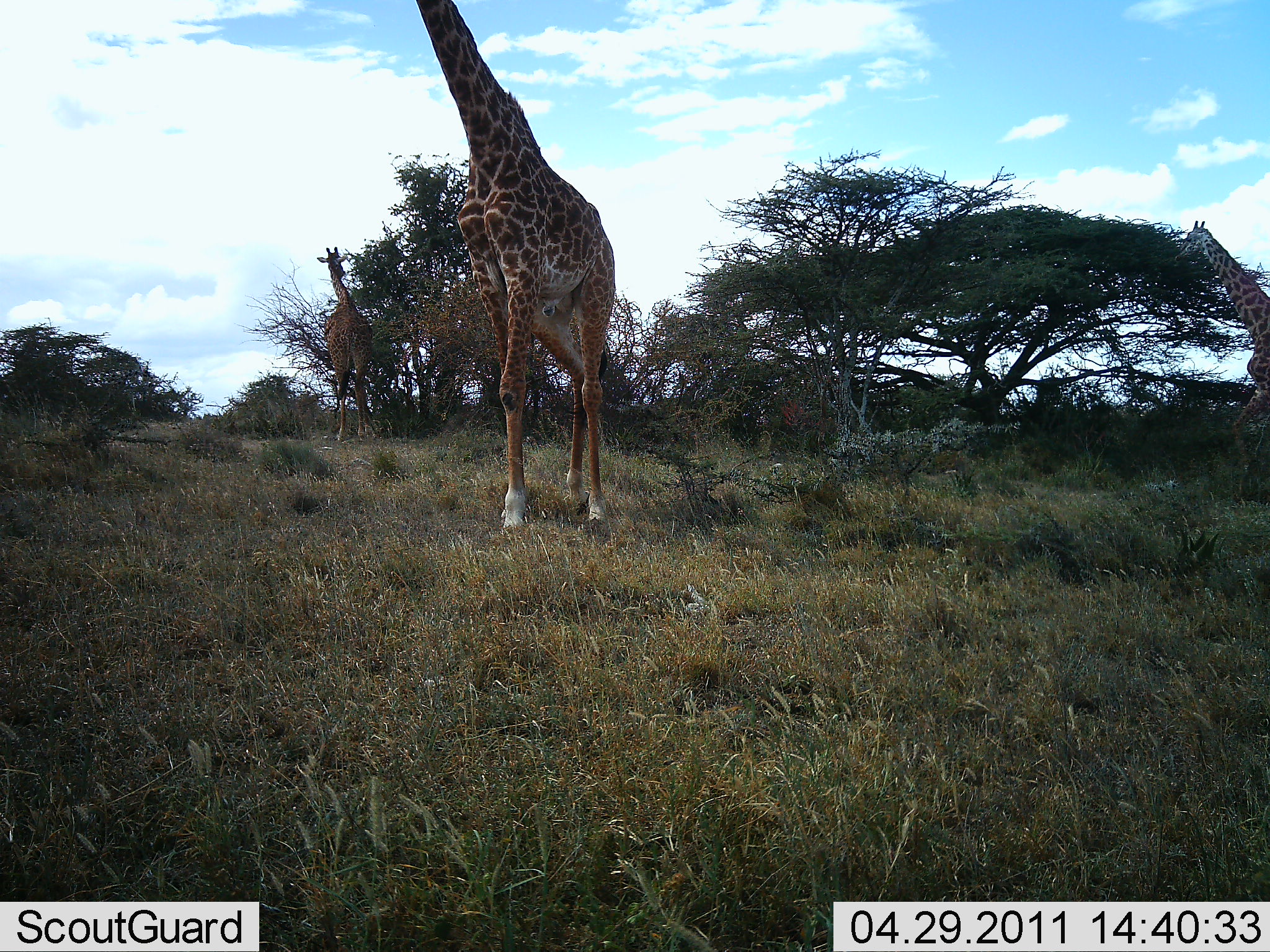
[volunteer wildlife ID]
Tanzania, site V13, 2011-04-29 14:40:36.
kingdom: Animalia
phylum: Chordata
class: Mammalia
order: Artiodactyla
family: Giraffidae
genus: Giraffa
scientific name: Giraffa camelopardalis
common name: giraffe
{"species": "giraffe (Giraffa camelopardalis)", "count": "3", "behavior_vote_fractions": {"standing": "82%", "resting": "0%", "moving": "45%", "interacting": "0%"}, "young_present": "0%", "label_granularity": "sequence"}